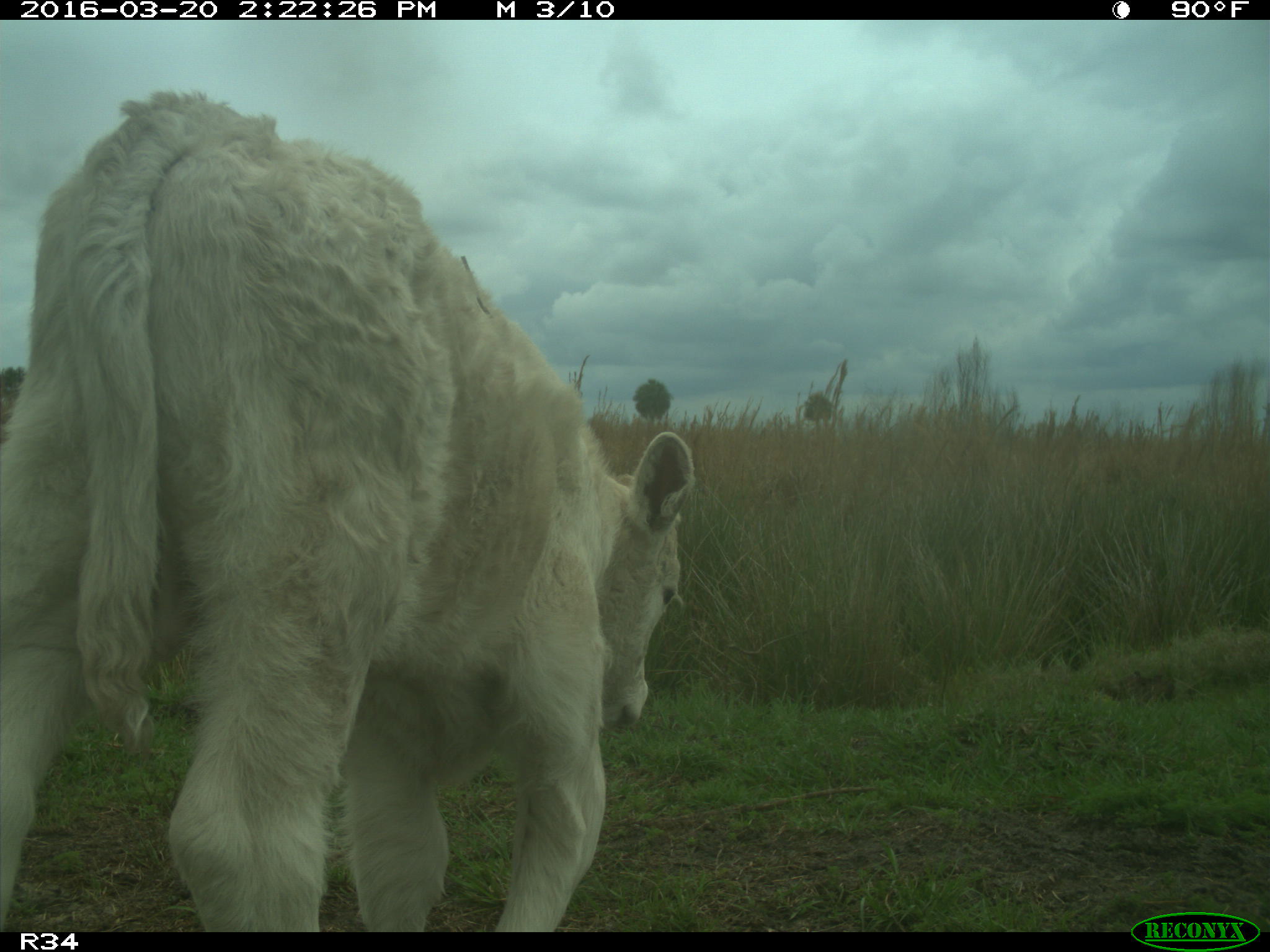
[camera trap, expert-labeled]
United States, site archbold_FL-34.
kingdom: Animalia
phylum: Chordata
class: Mammalia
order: Artiodactyla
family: Bovidae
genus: Bos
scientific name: Bos taurus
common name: domestic cow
Bos taurus (domestic cow).